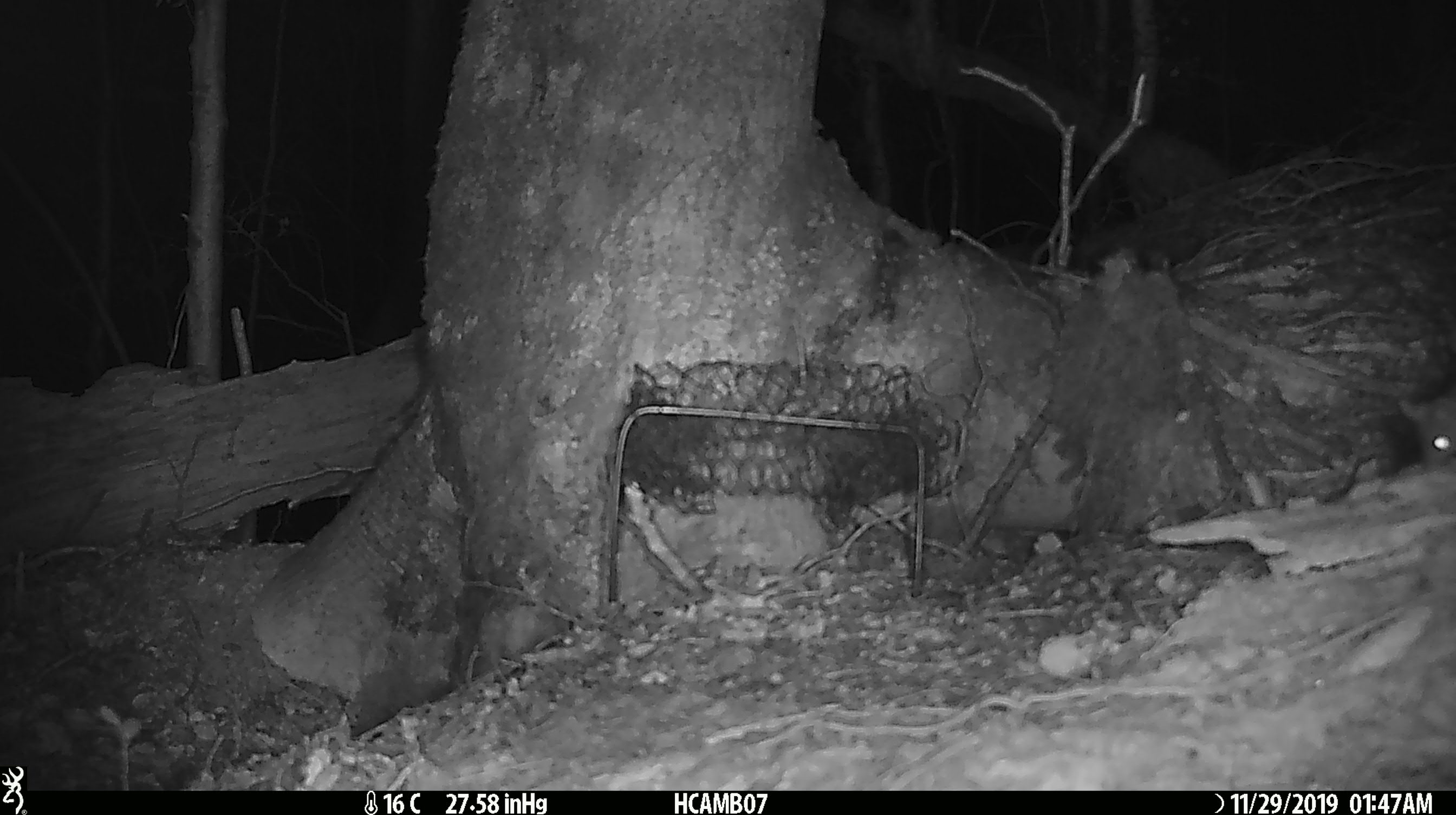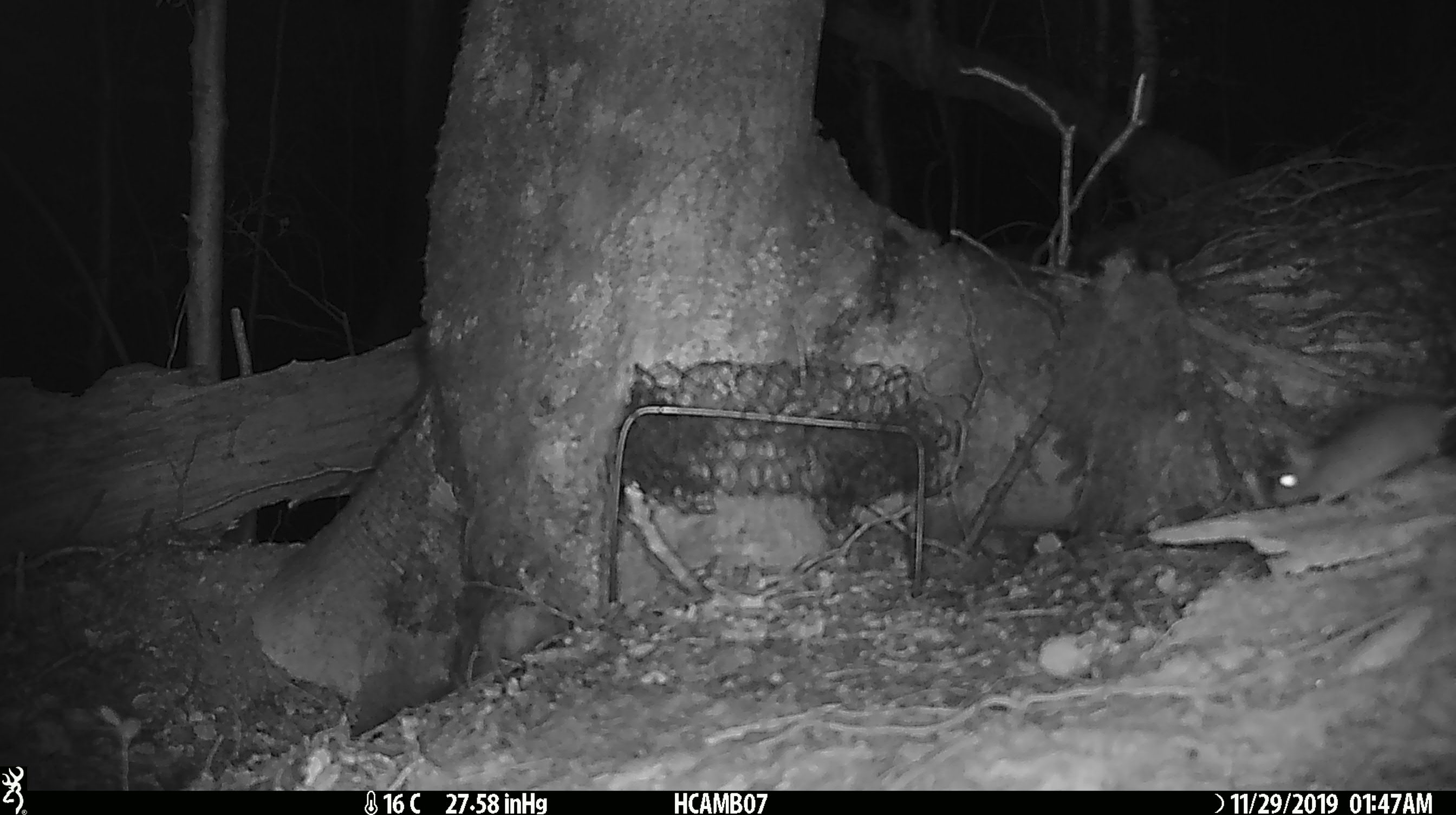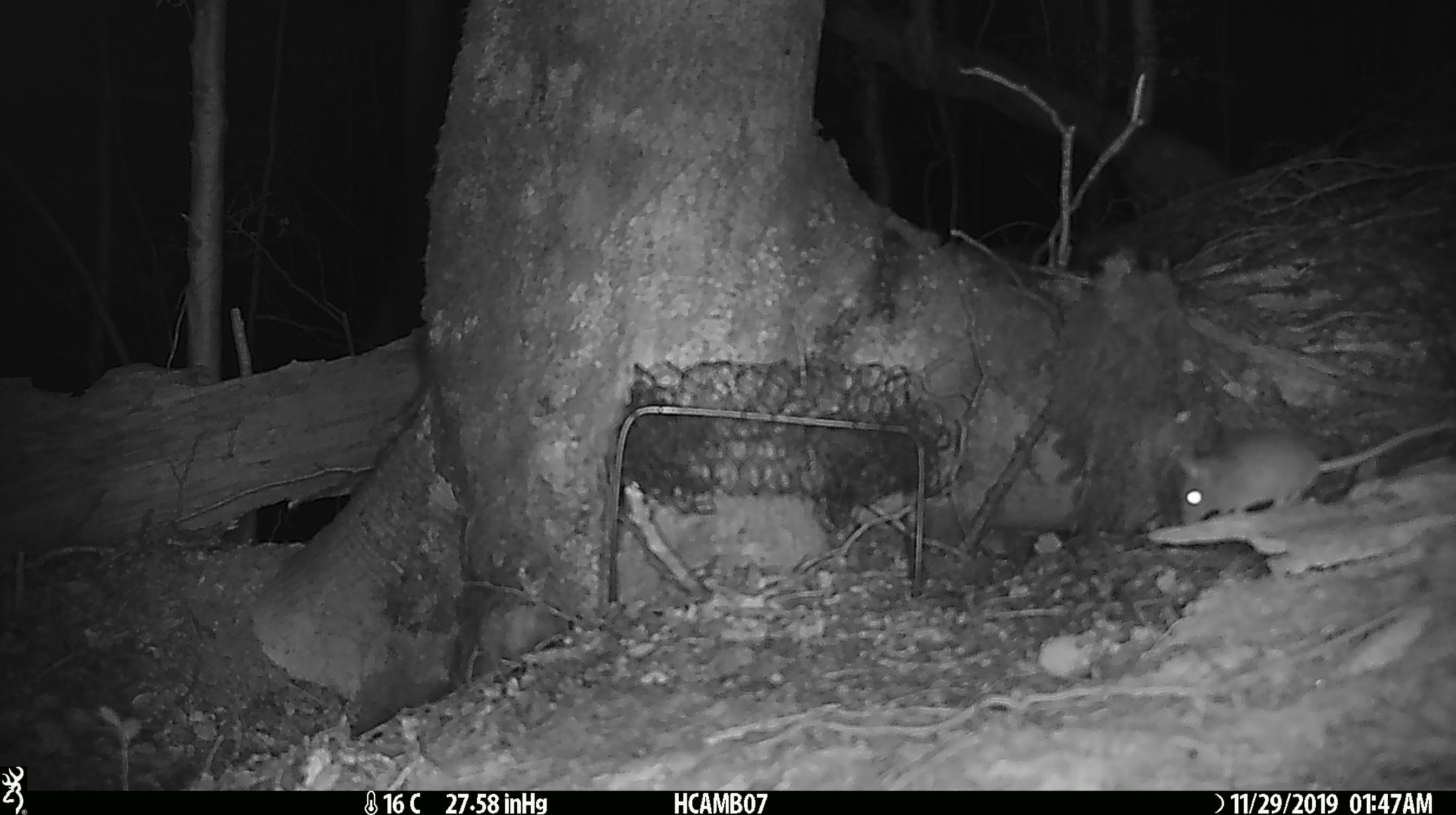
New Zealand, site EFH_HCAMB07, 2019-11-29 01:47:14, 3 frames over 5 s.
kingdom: Animalia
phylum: Chordata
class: Mammalia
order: Rodentia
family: Muridae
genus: Mus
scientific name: Mus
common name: mouse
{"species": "mouse (Mus)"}